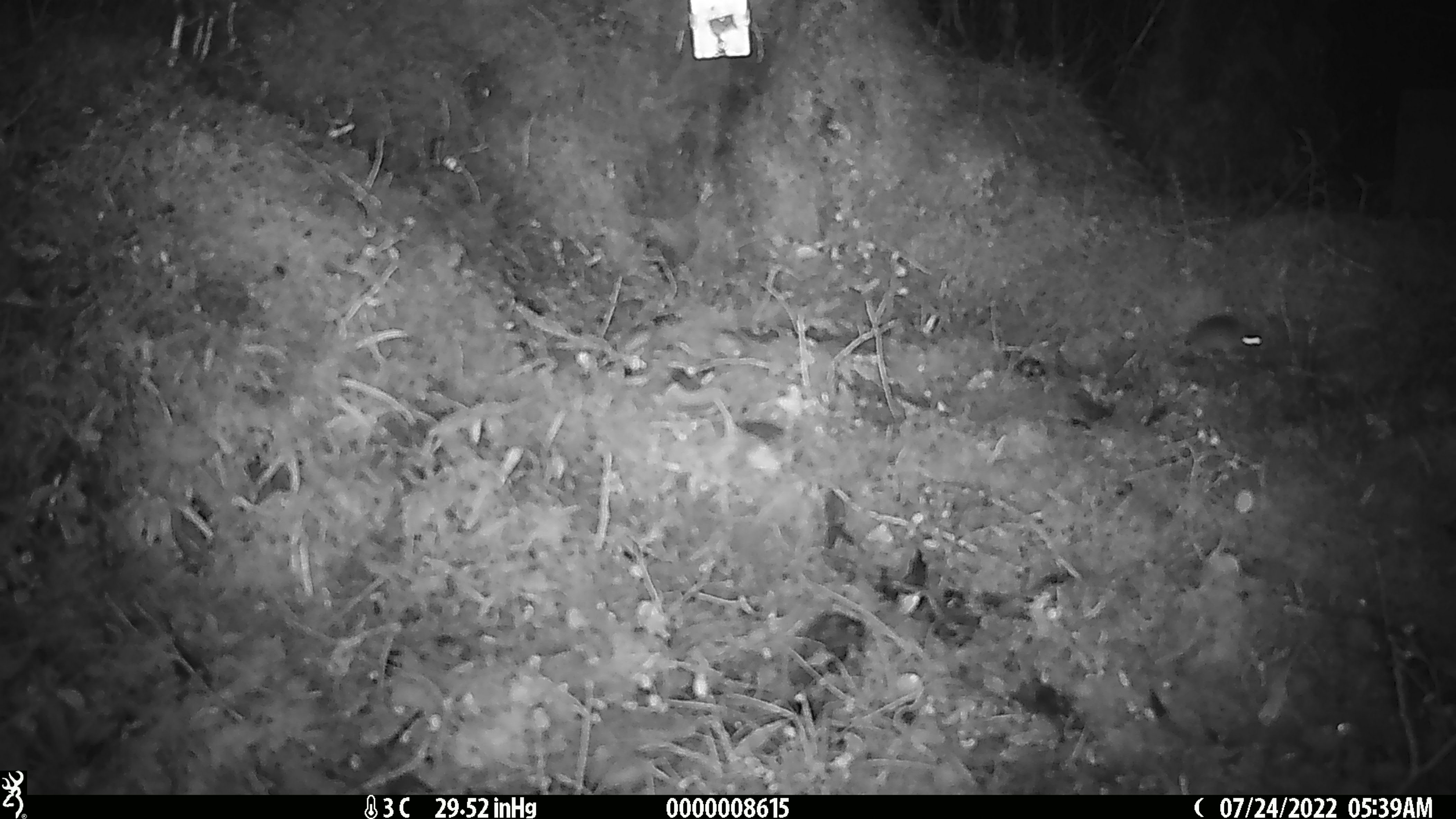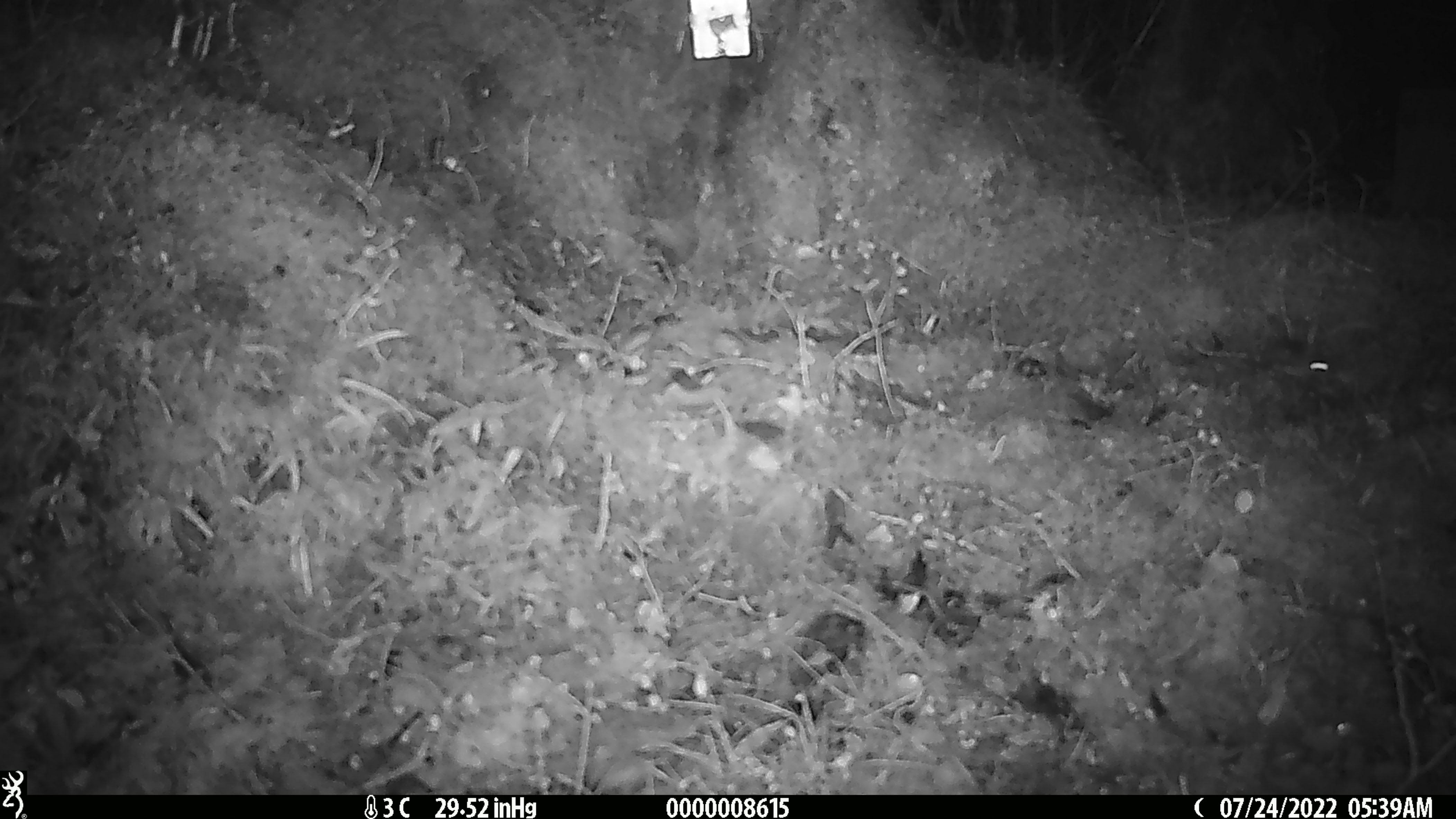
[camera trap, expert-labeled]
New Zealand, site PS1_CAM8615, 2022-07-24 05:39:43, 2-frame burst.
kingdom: Animalia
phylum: Chordata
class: Mammalia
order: Rodentia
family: Muridae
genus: Mus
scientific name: Mus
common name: mouse